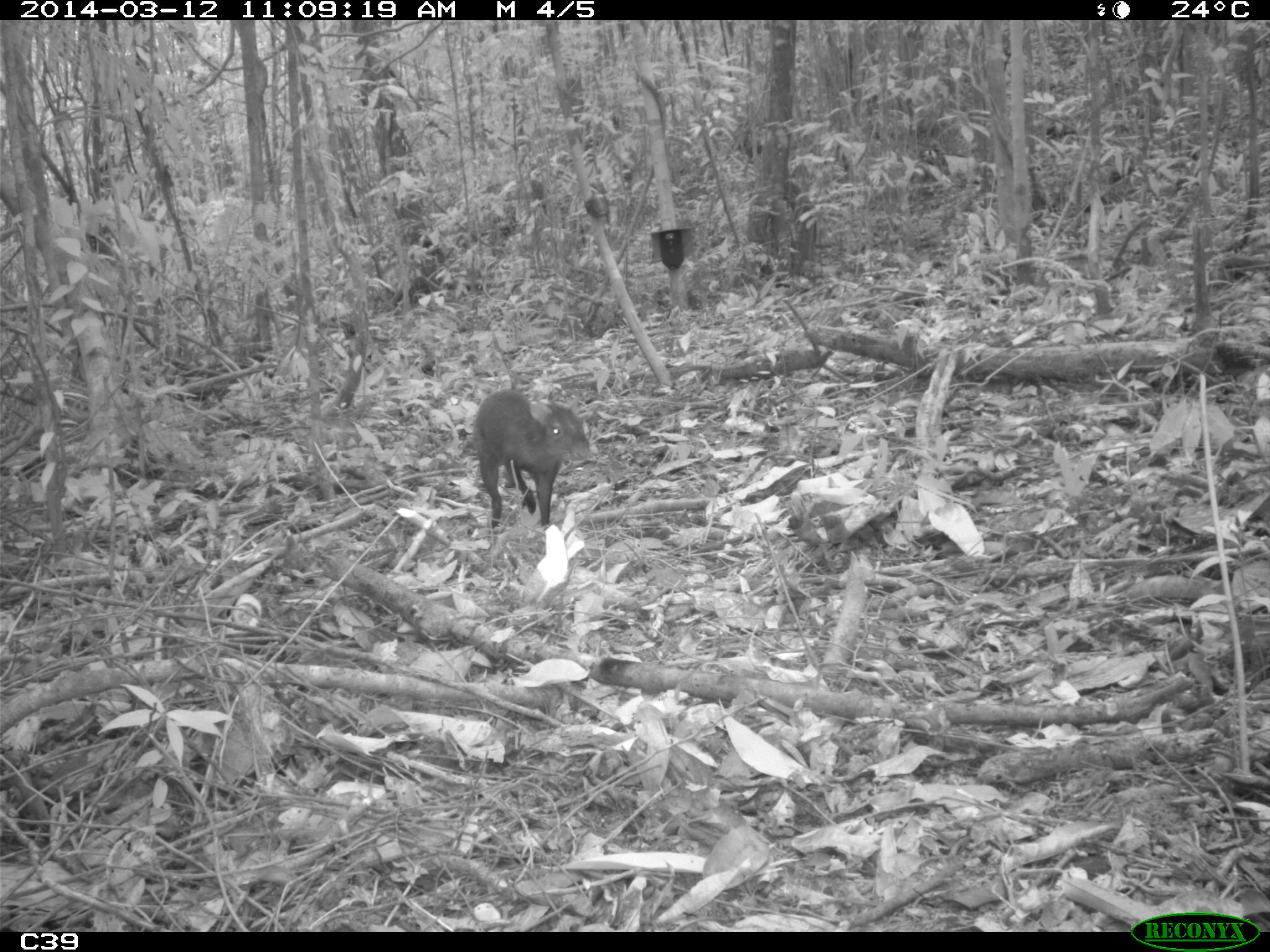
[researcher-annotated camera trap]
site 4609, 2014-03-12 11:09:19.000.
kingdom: Animalia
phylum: Chordata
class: Mammalia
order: Rodentia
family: Dasyproctidae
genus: Dasyprocta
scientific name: Dasyprocta leporina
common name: red-rumped agouti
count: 1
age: adult